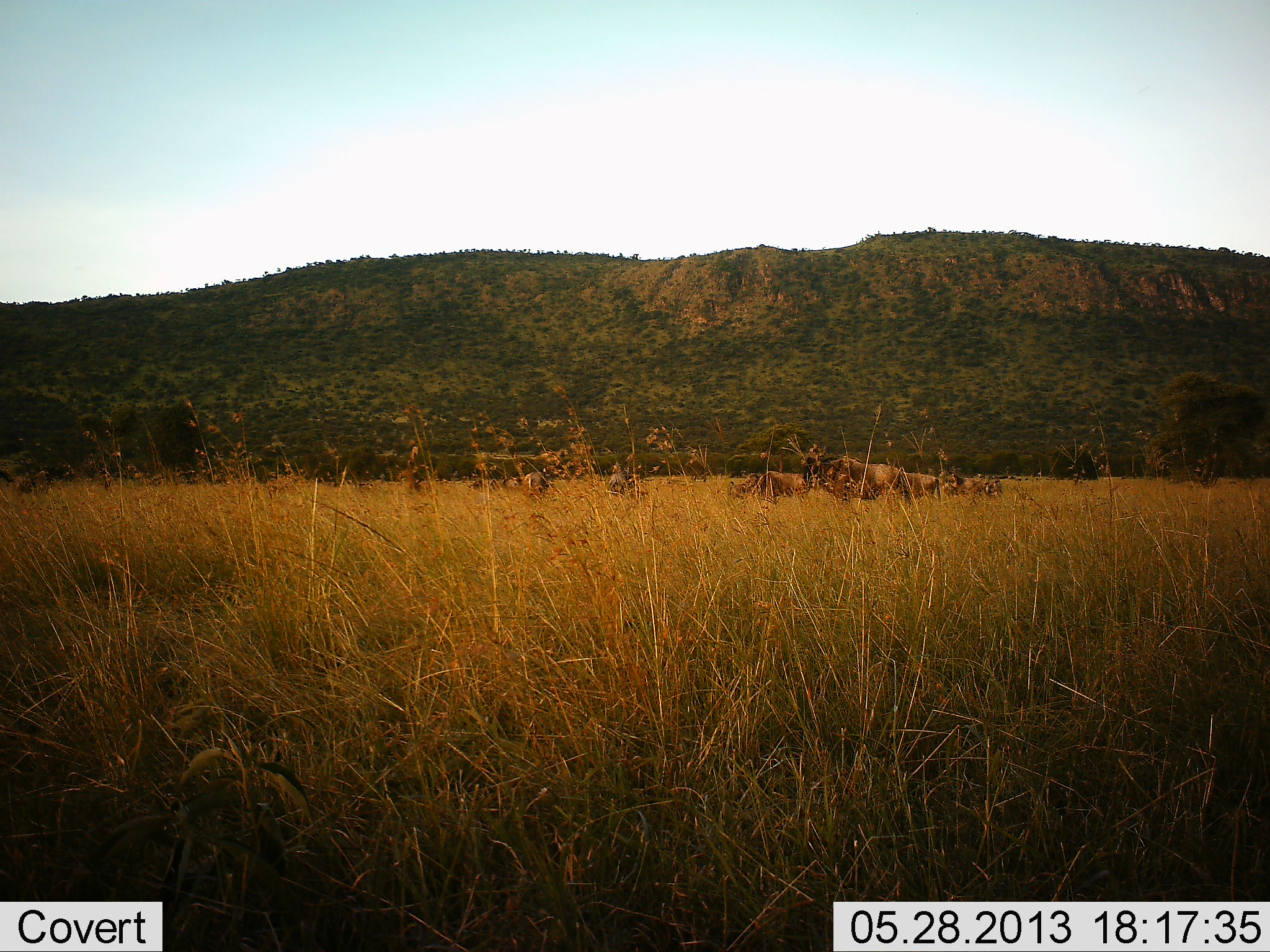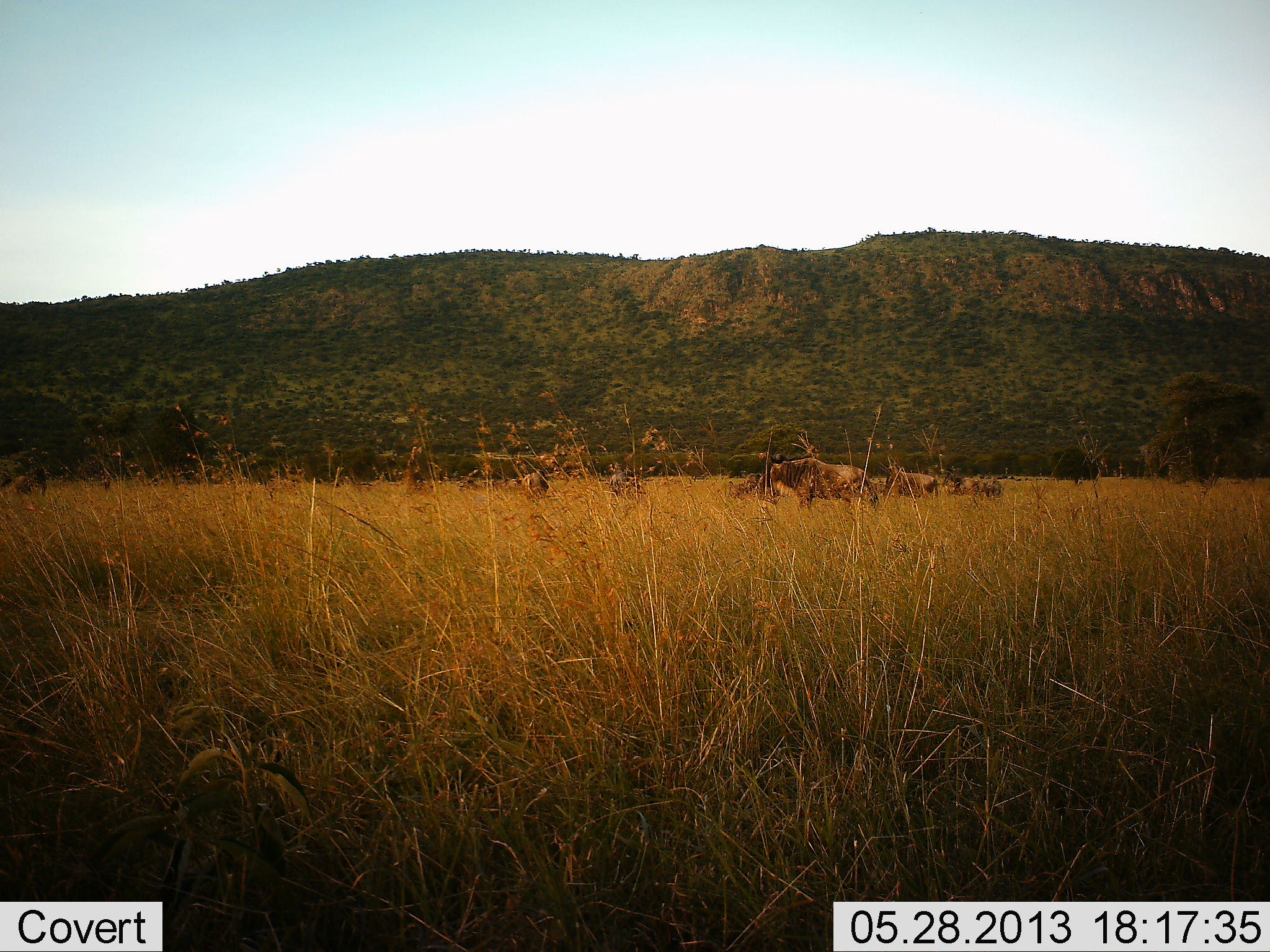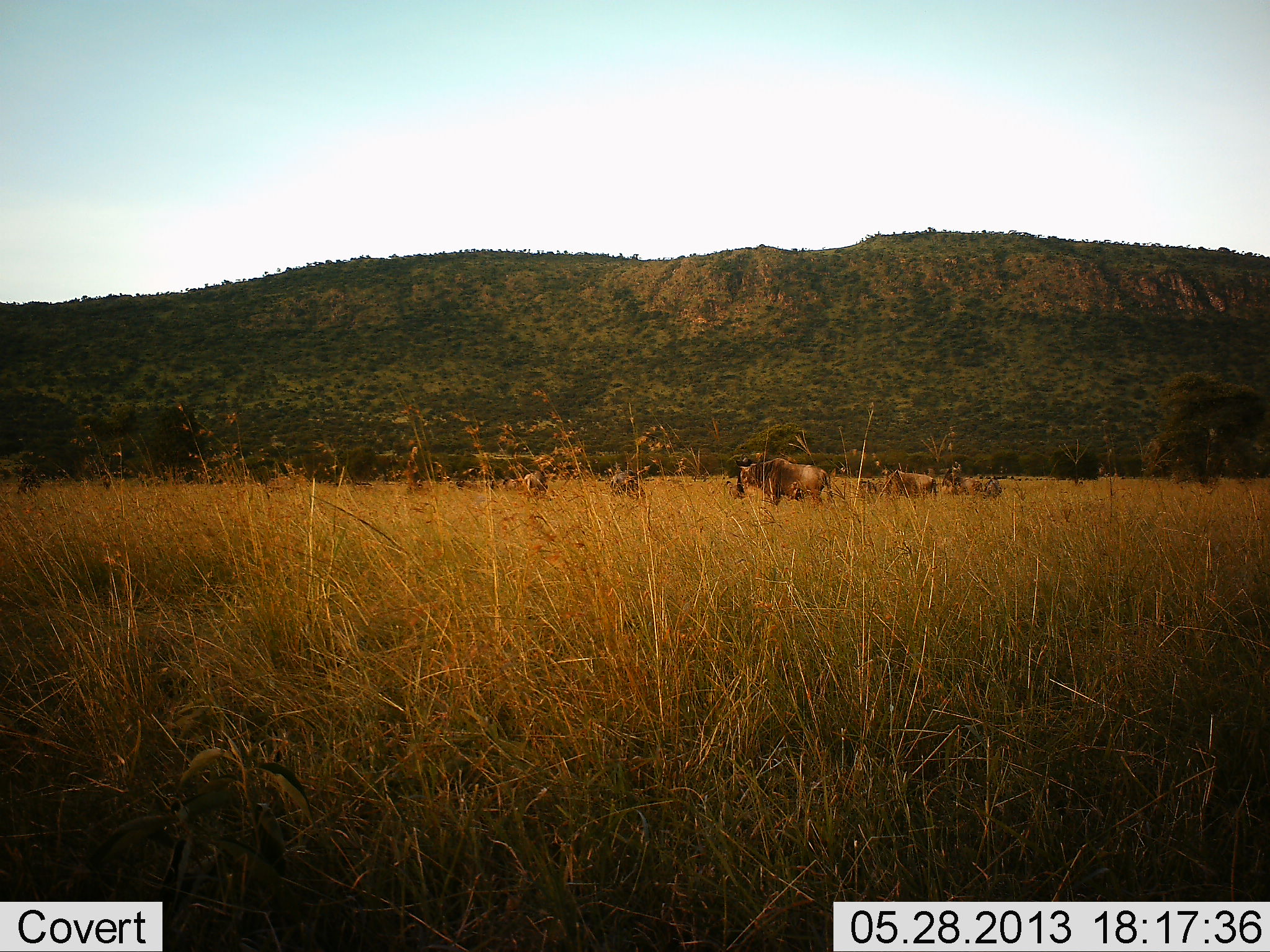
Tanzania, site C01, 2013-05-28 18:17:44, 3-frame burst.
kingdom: Animalia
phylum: Chordata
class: Mammalia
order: Artiodactyla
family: Bovidae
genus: Connochaetes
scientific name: Connochaetes taurinus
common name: blue wildebeest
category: wildebeest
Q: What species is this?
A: Wildebeest (blue wildebeest) (Connochaetes taurinus).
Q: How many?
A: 8.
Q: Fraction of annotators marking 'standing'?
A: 62%.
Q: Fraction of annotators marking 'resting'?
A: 24%.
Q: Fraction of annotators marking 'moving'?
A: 71%.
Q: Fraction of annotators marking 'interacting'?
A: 0%.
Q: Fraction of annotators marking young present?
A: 0%.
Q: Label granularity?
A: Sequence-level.